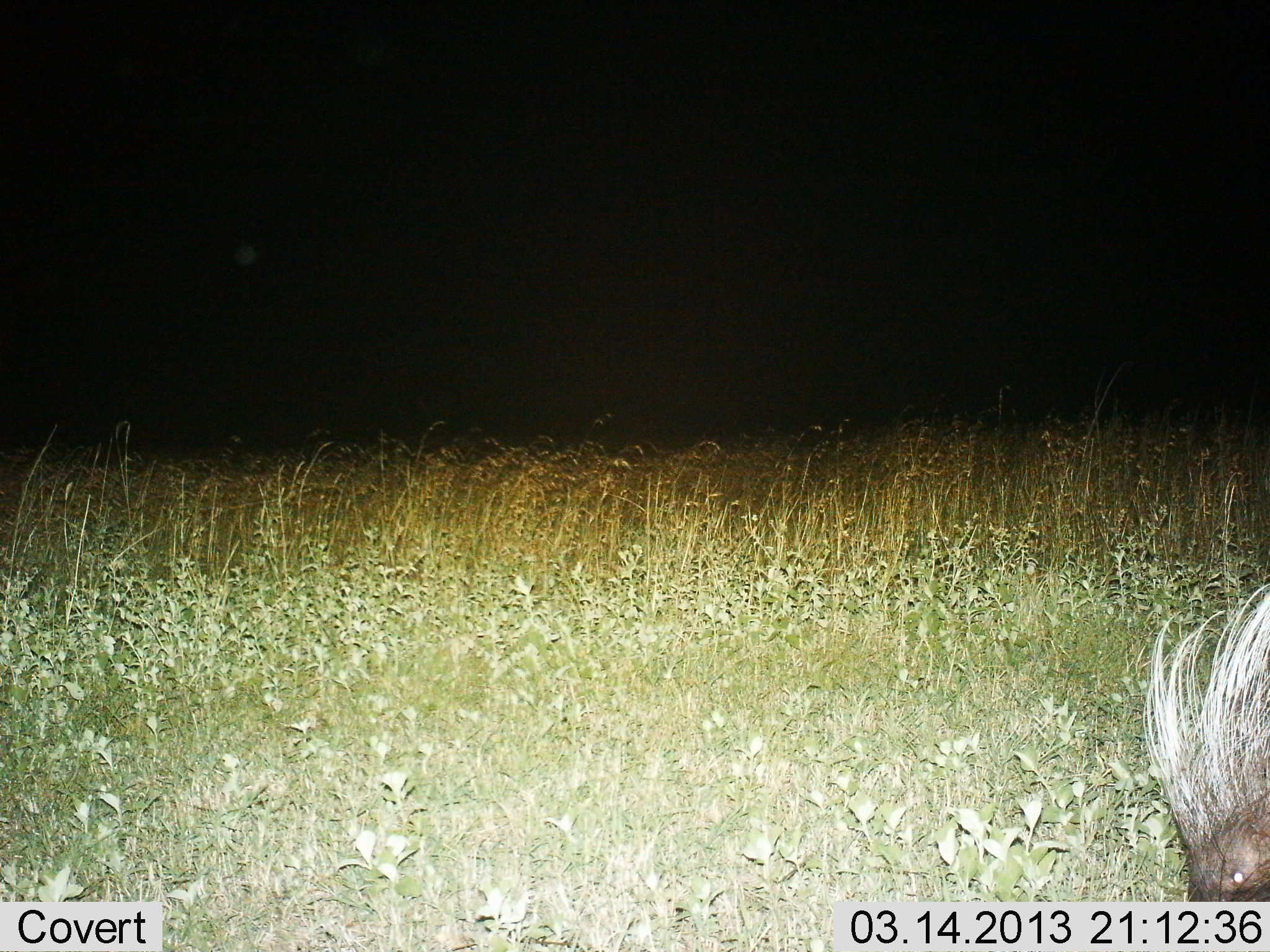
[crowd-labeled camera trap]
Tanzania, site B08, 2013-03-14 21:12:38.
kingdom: Animalia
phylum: Chordata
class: Mammalia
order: Rodentia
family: Hystricidae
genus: Hystrix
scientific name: Hystrix cristata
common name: crested porcupine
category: porcupine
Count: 1.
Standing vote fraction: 71%.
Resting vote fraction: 0%.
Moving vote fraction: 18%.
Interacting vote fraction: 0%.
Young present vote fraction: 0%.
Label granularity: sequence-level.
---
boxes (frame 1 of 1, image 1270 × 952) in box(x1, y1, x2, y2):
animal: box(1142, 580, 1270, 901)